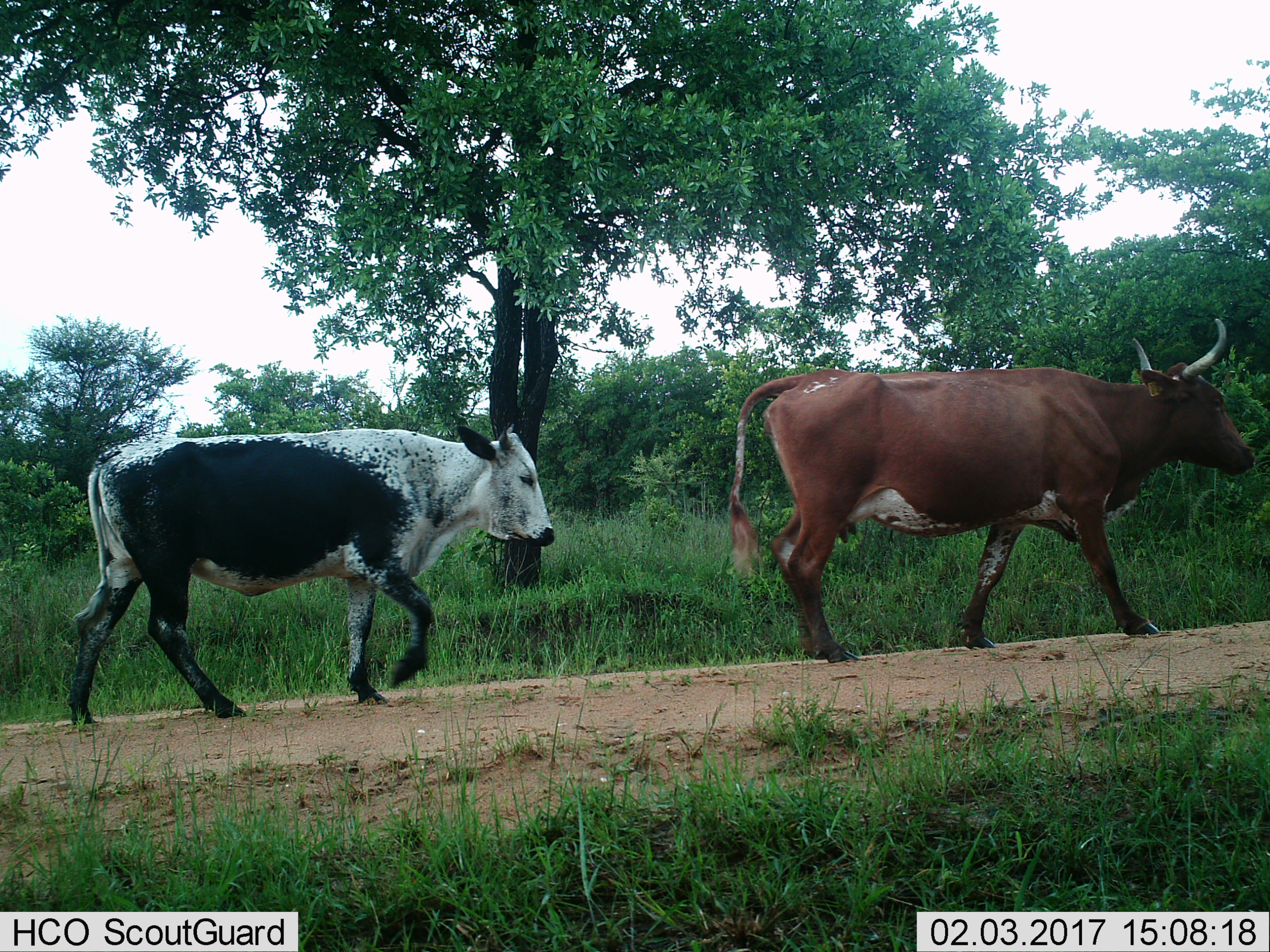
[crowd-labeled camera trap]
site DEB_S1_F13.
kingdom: Animalia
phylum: Chordata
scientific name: Vertebrata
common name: domestic animal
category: domesticanimal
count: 2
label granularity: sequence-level